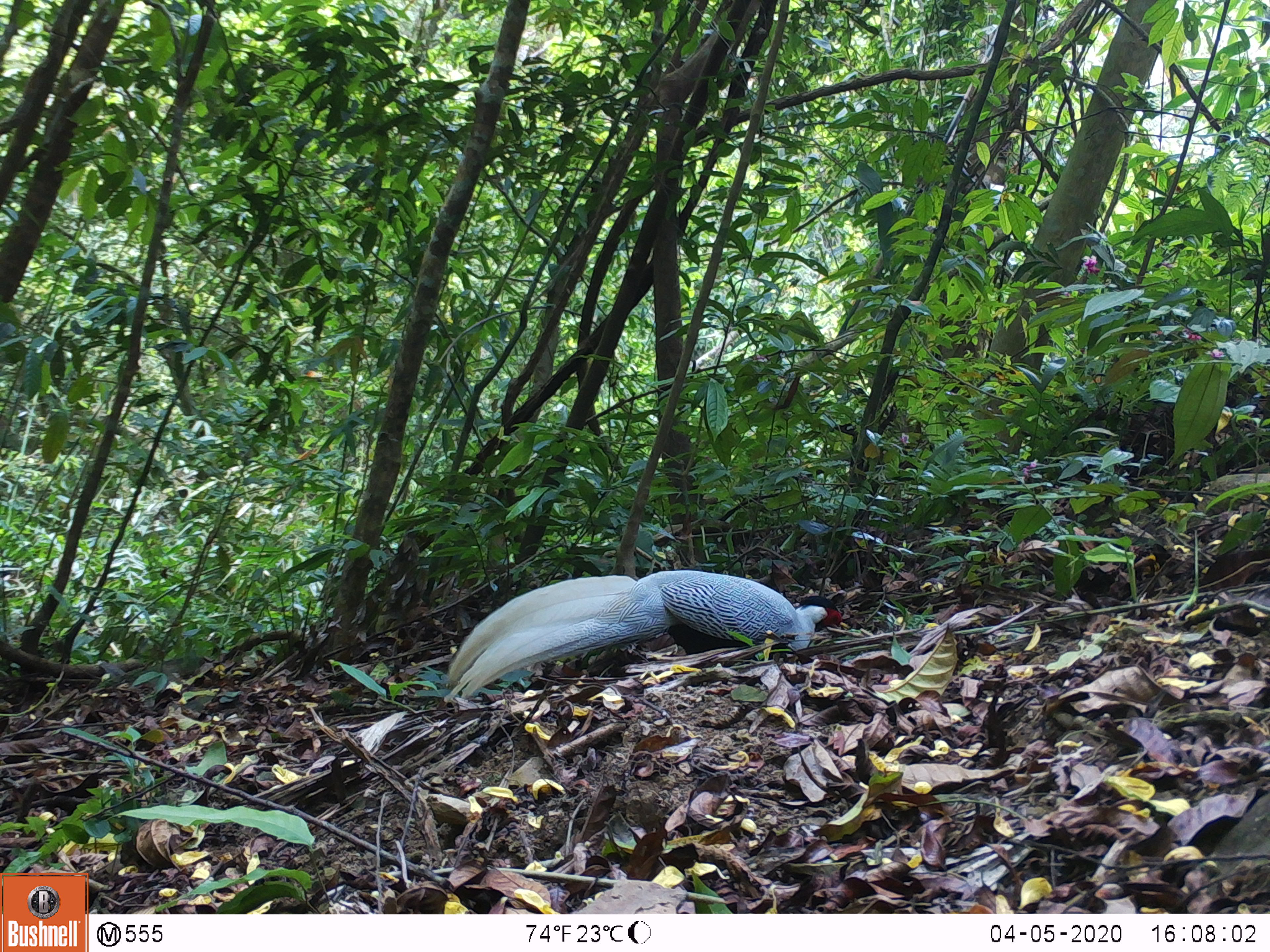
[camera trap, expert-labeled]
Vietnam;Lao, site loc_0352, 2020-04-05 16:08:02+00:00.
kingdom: Animalia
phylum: Chordata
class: Aves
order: Galliformes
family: Phasianidae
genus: Lophura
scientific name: Lophura nycthemera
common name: silver pheasant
Silver pheasant (Lophura nycthemera). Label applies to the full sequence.